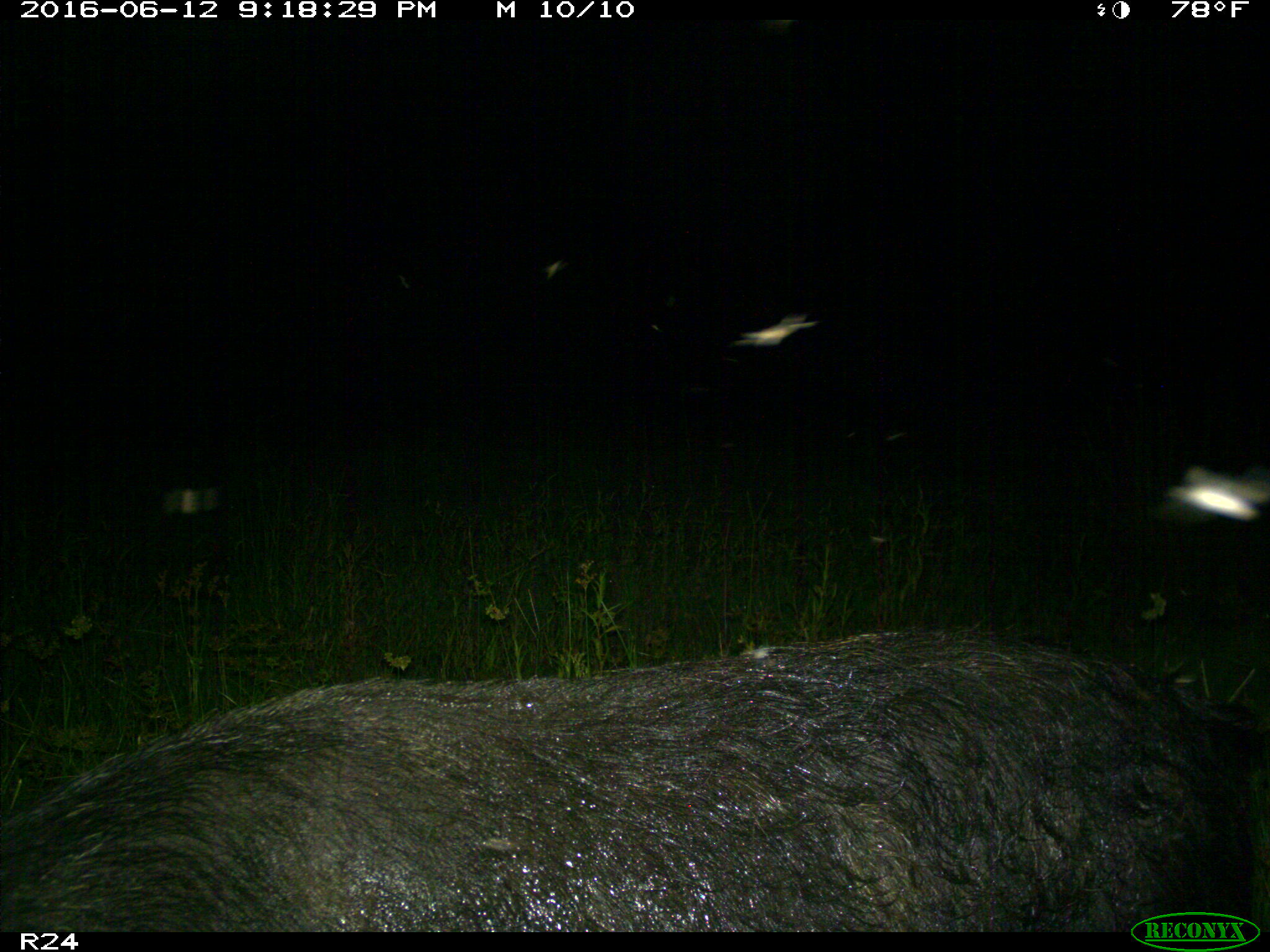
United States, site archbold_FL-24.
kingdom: Animalia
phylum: Chordata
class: Mammalia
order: Artiodactyla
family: Suidae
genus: Sus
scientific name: Sus scrofa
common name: wild boar